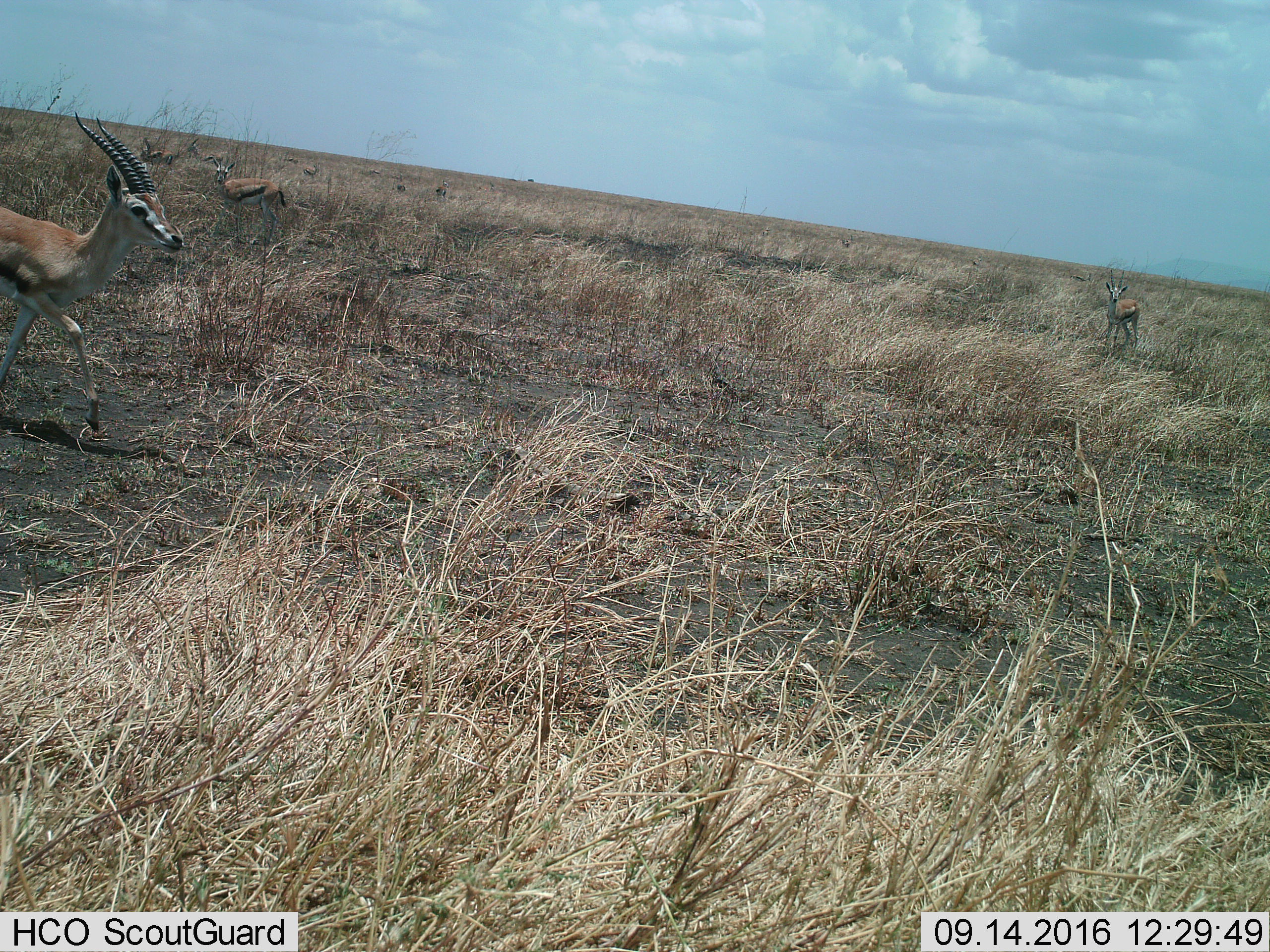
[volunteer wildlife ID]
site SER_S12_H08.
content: unidentified animal